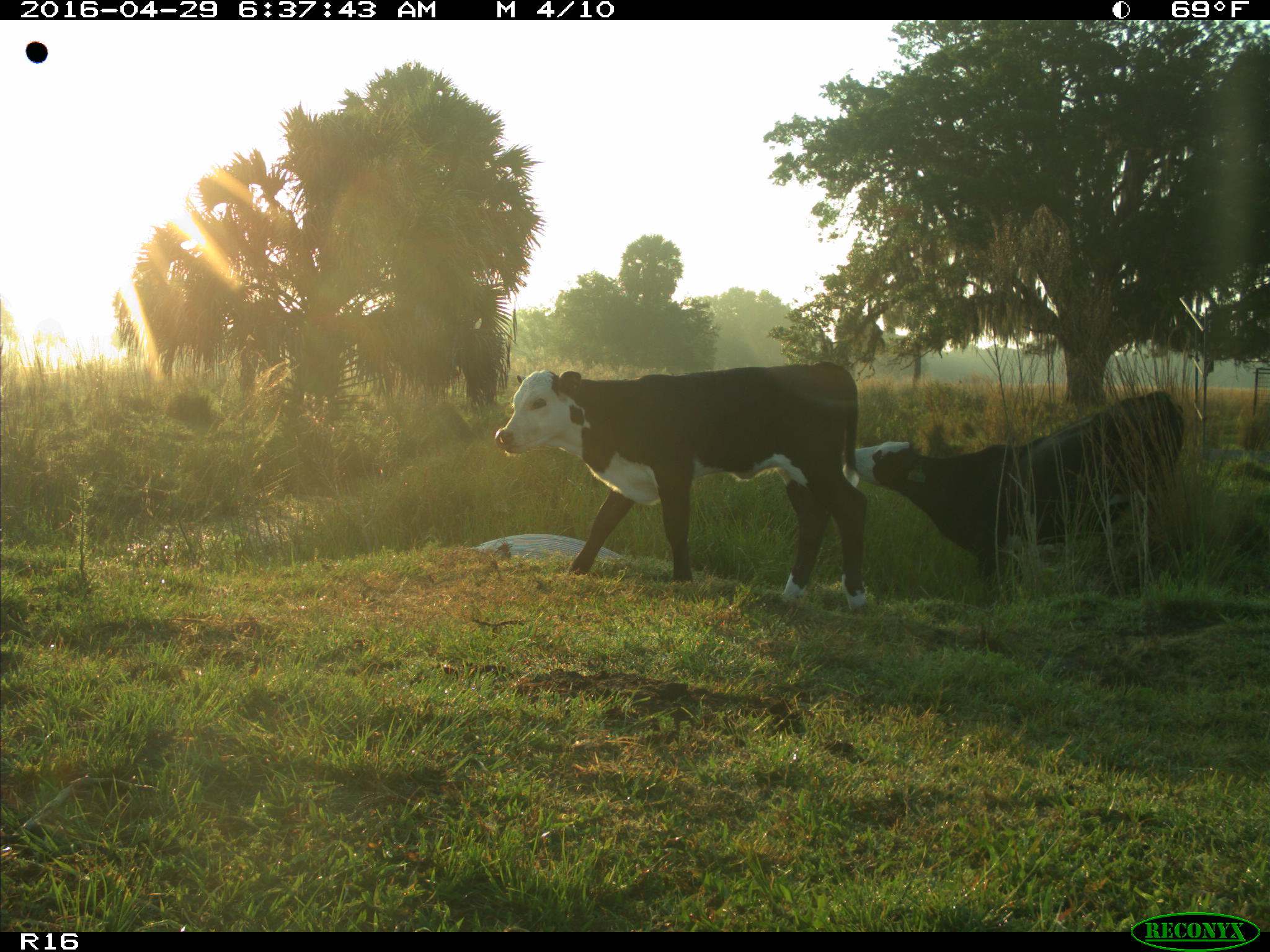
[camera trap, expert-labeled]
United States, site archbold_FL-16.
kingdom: Animalia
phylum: Chordata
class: Mammalia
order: Artiodactyla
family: Bovidae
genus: Bos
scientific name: Bos taurus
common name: domestic cow